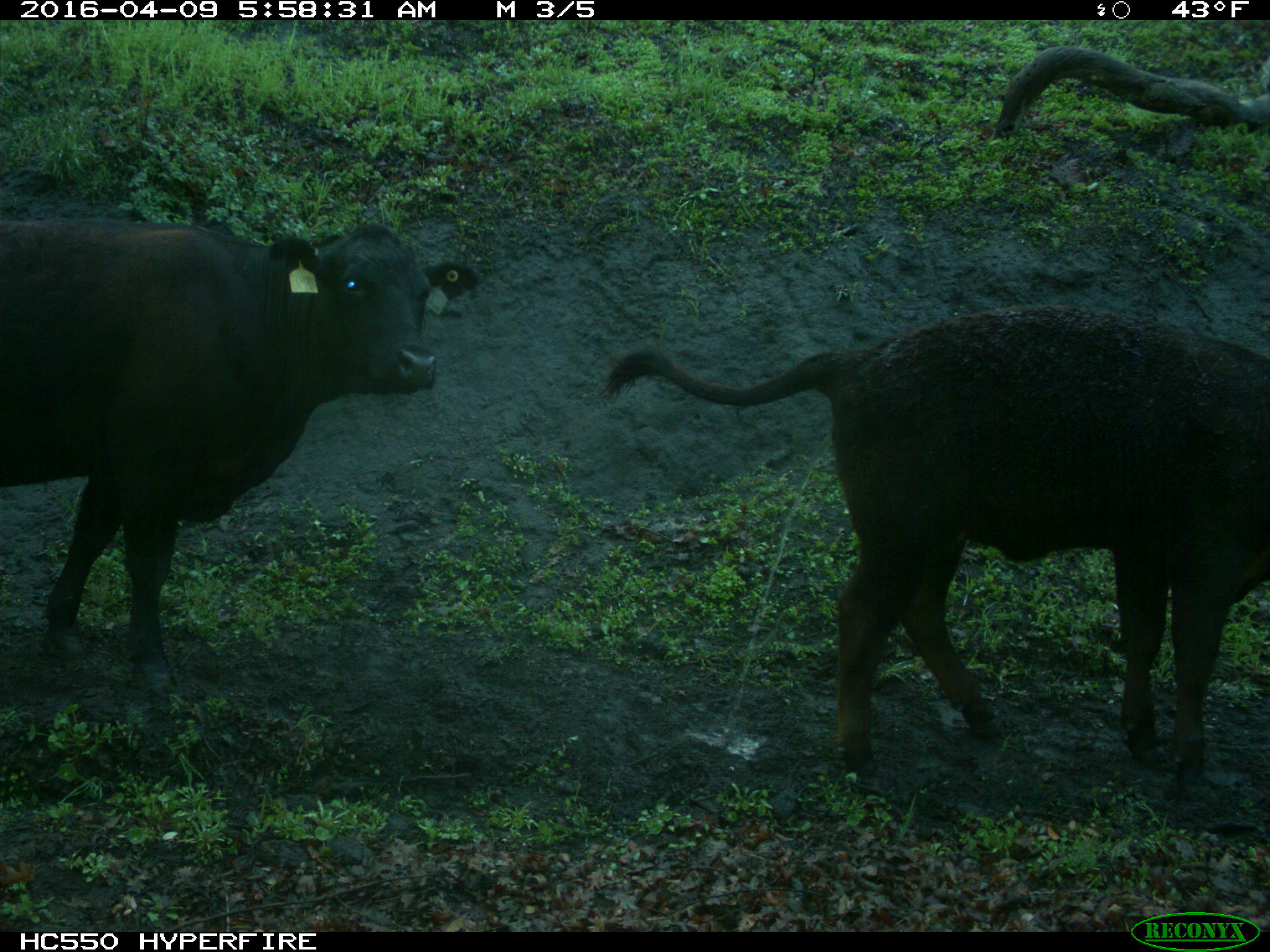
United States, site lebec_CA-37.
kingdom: Animalia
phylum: Chordata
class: Mammalia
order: Artiodactyla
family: Bovidae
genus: Bos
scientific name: Bos taurus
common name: domestic cow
Bos taurus (domestic cow).